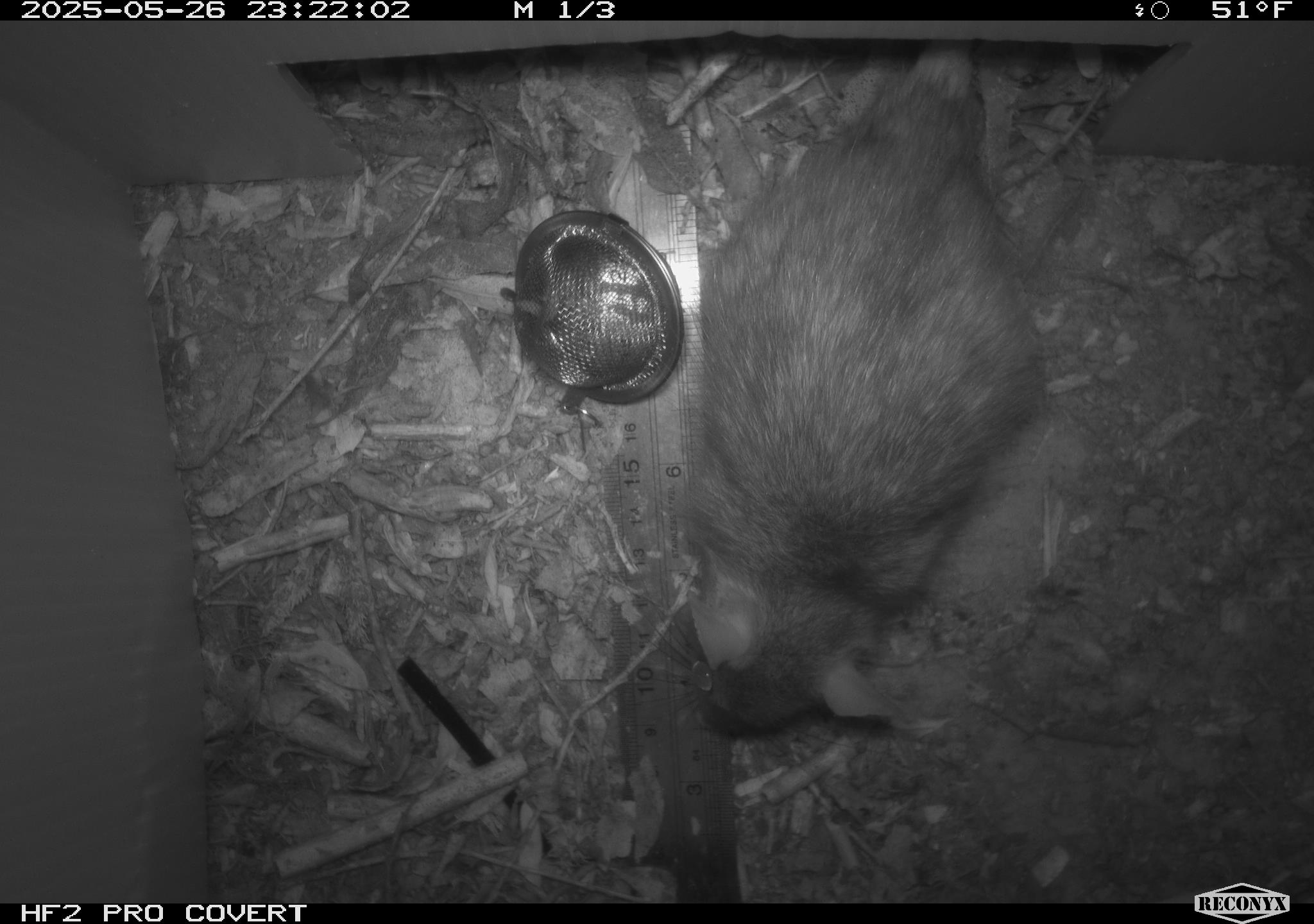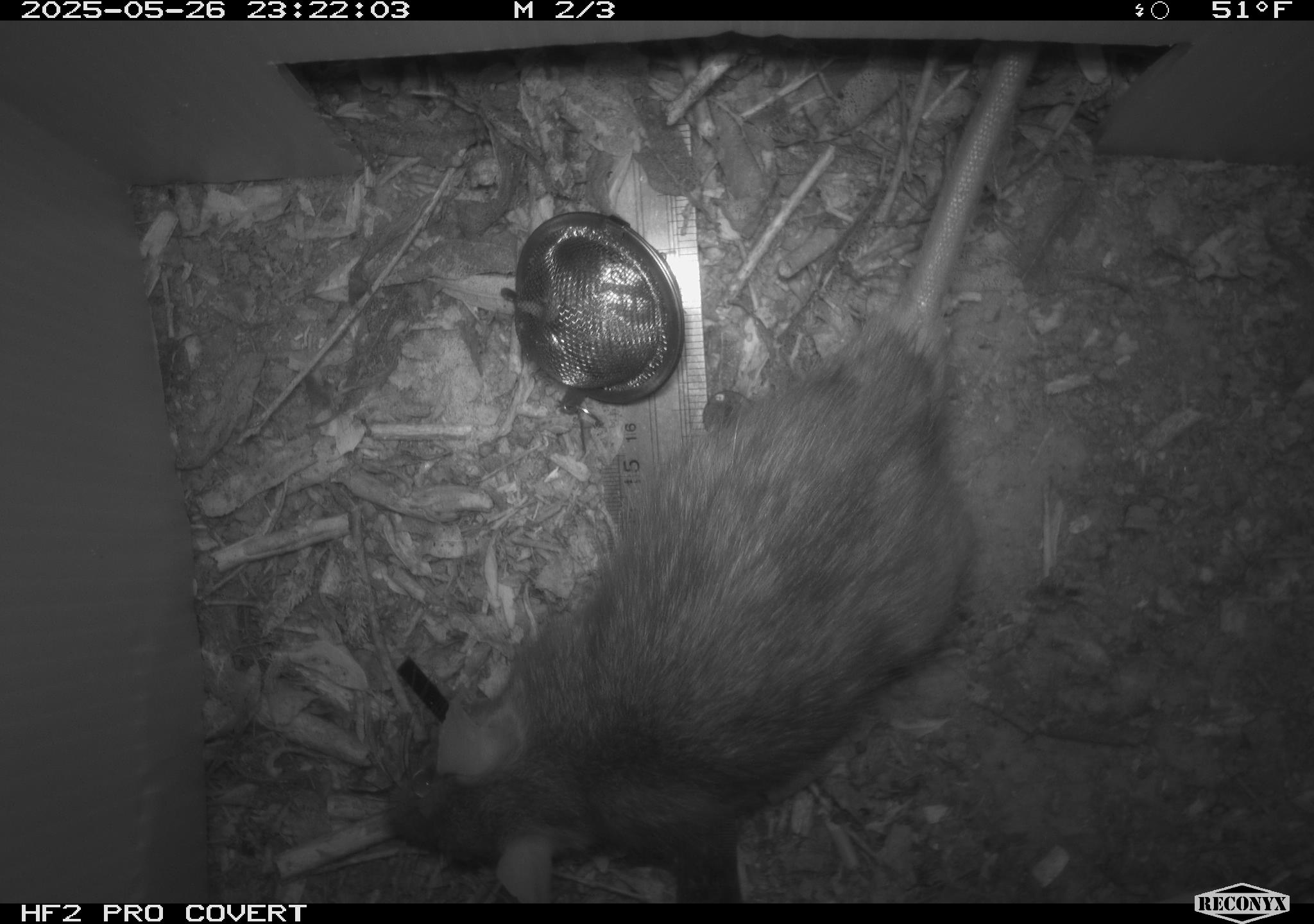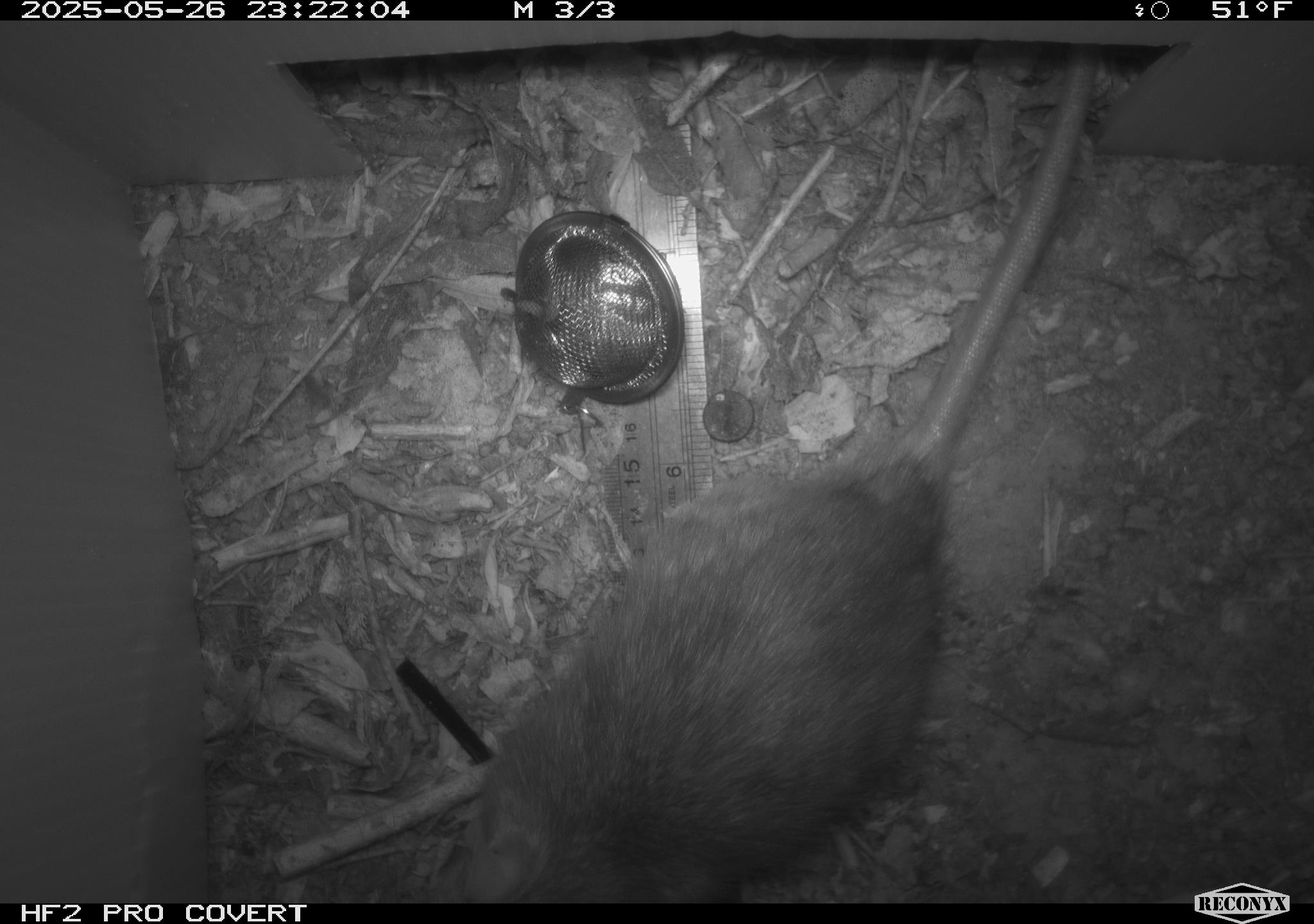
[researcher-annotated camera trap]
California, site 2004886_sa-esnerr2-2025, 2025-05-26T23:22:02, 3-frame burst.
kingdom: Animalia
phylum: Chordata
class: Mammalia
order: Rodentia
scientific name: Rodentia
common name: rodent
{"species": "rodent (Rodentia)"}